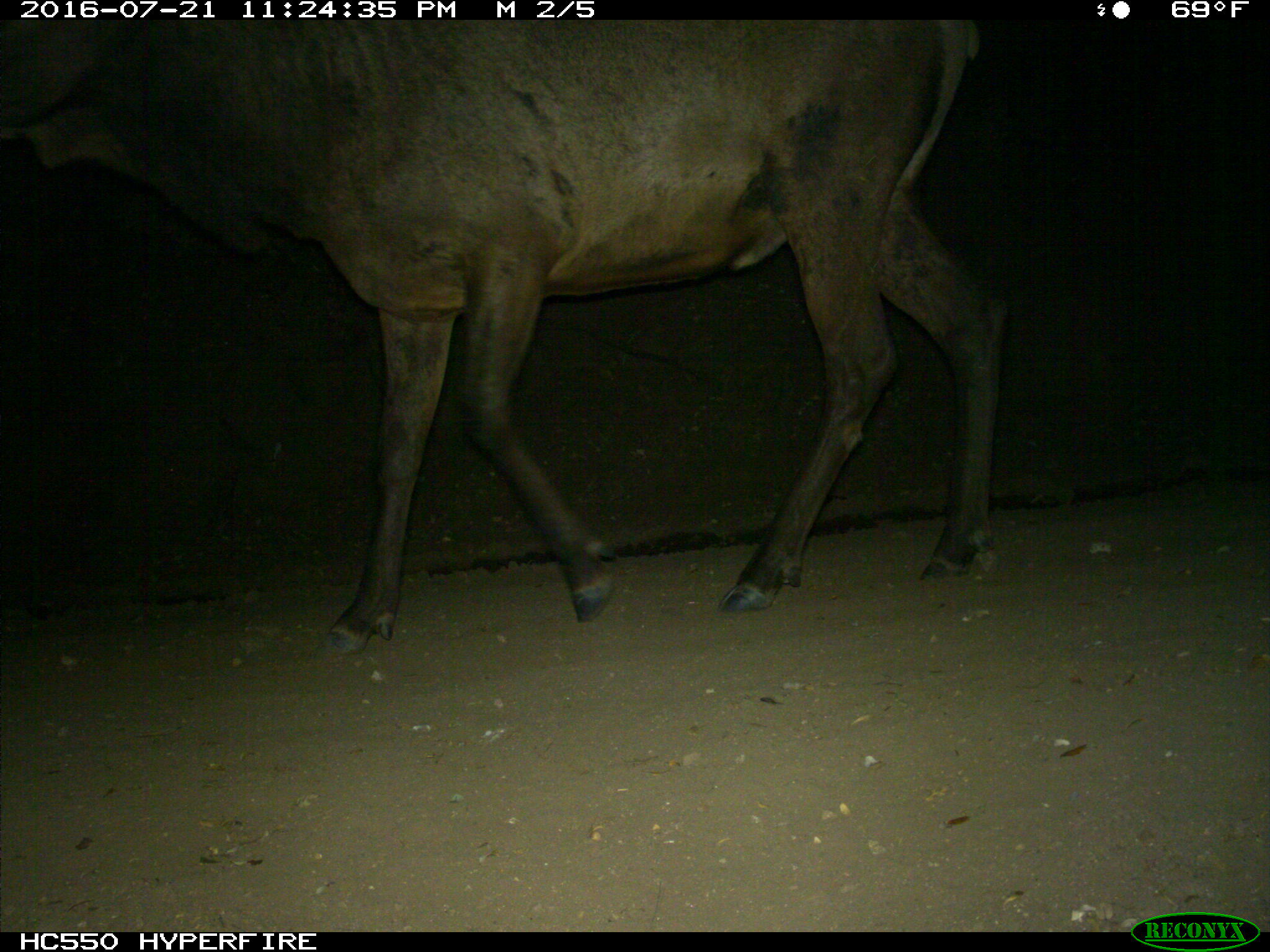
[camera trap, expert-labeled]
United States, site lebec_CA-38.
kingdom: Animalia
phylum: Chordata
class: Mammalia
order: Artiodactyla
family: Cervidae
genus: Cervus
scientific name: Cervus canadensis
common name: elk